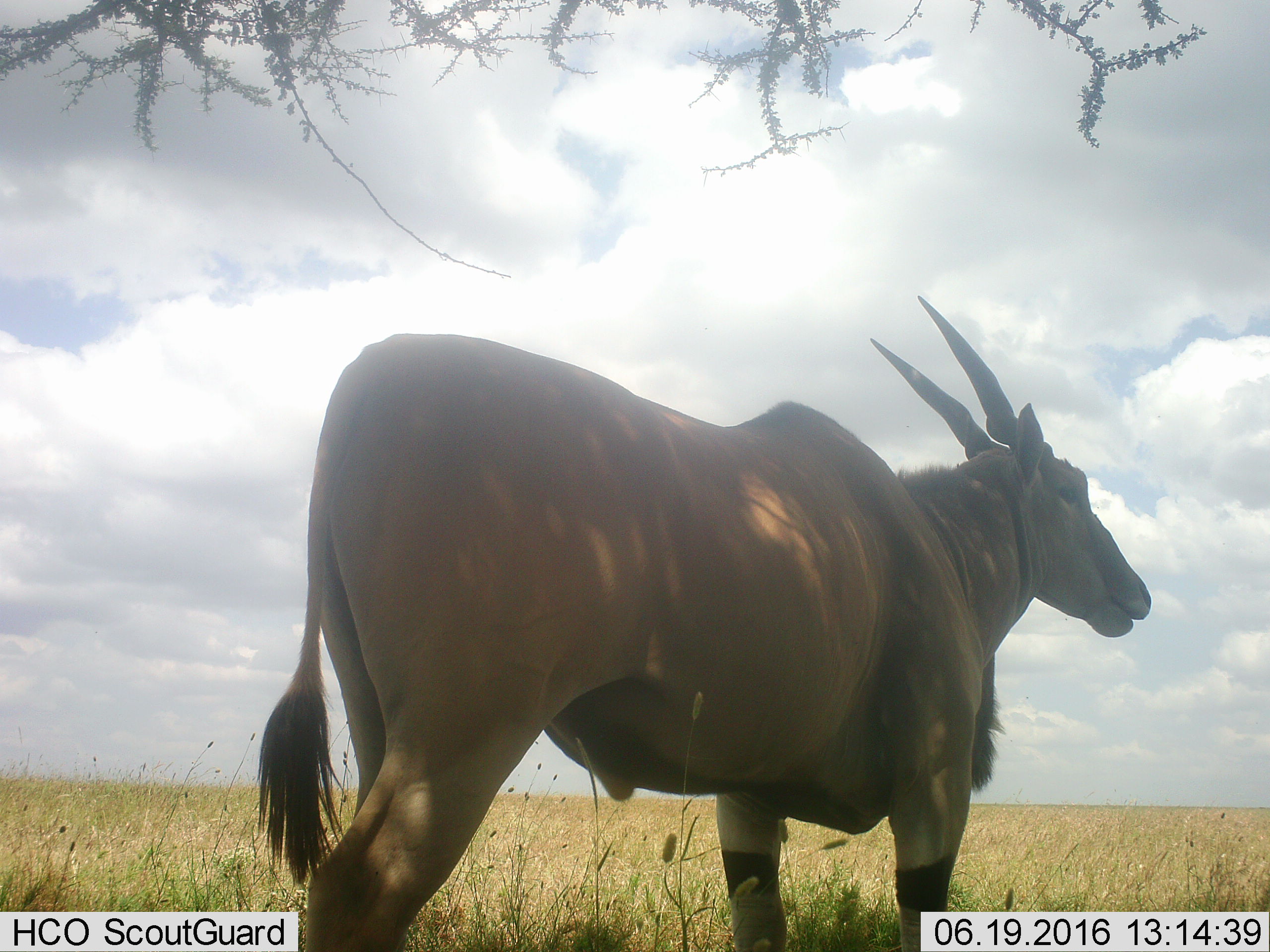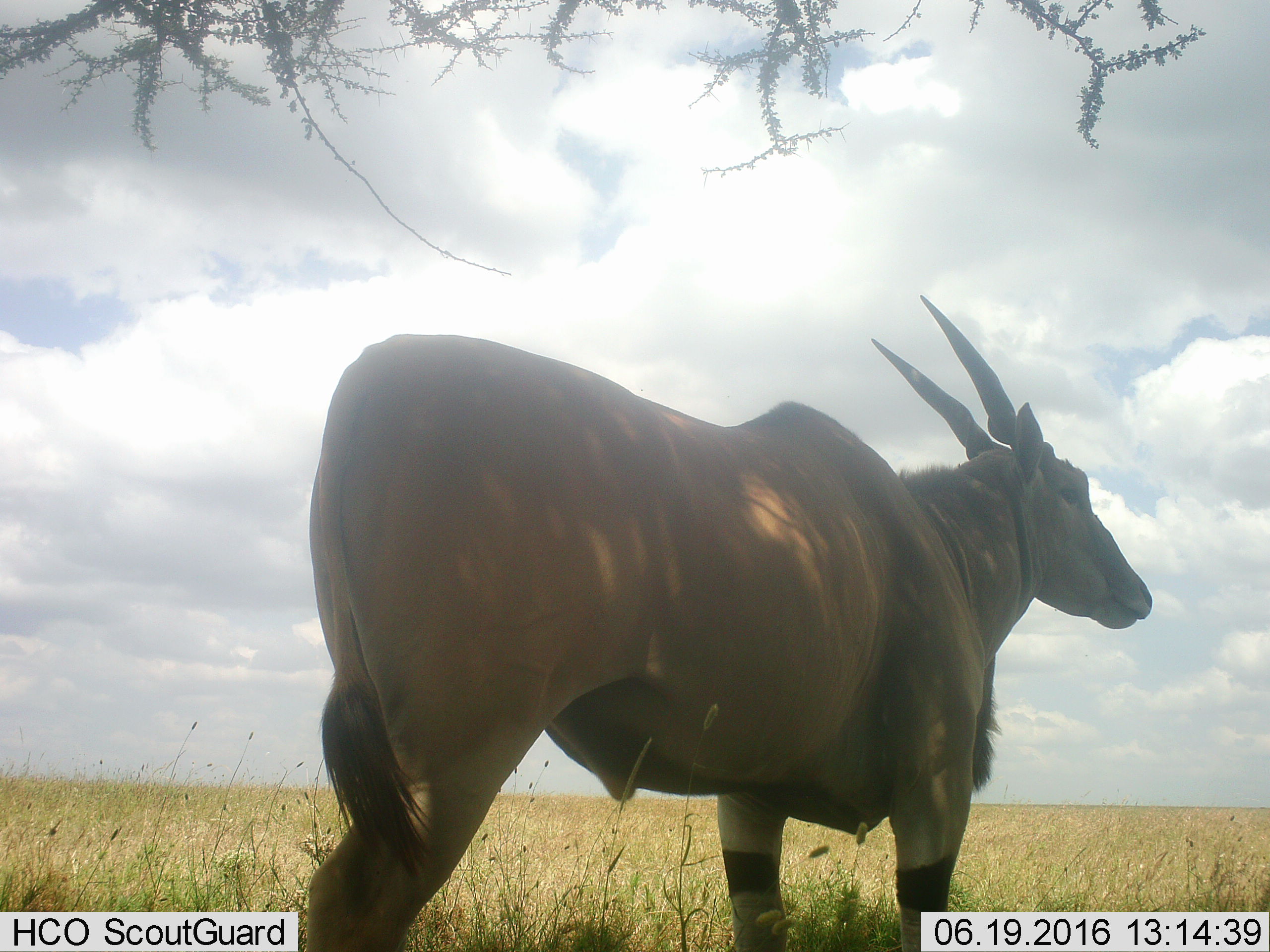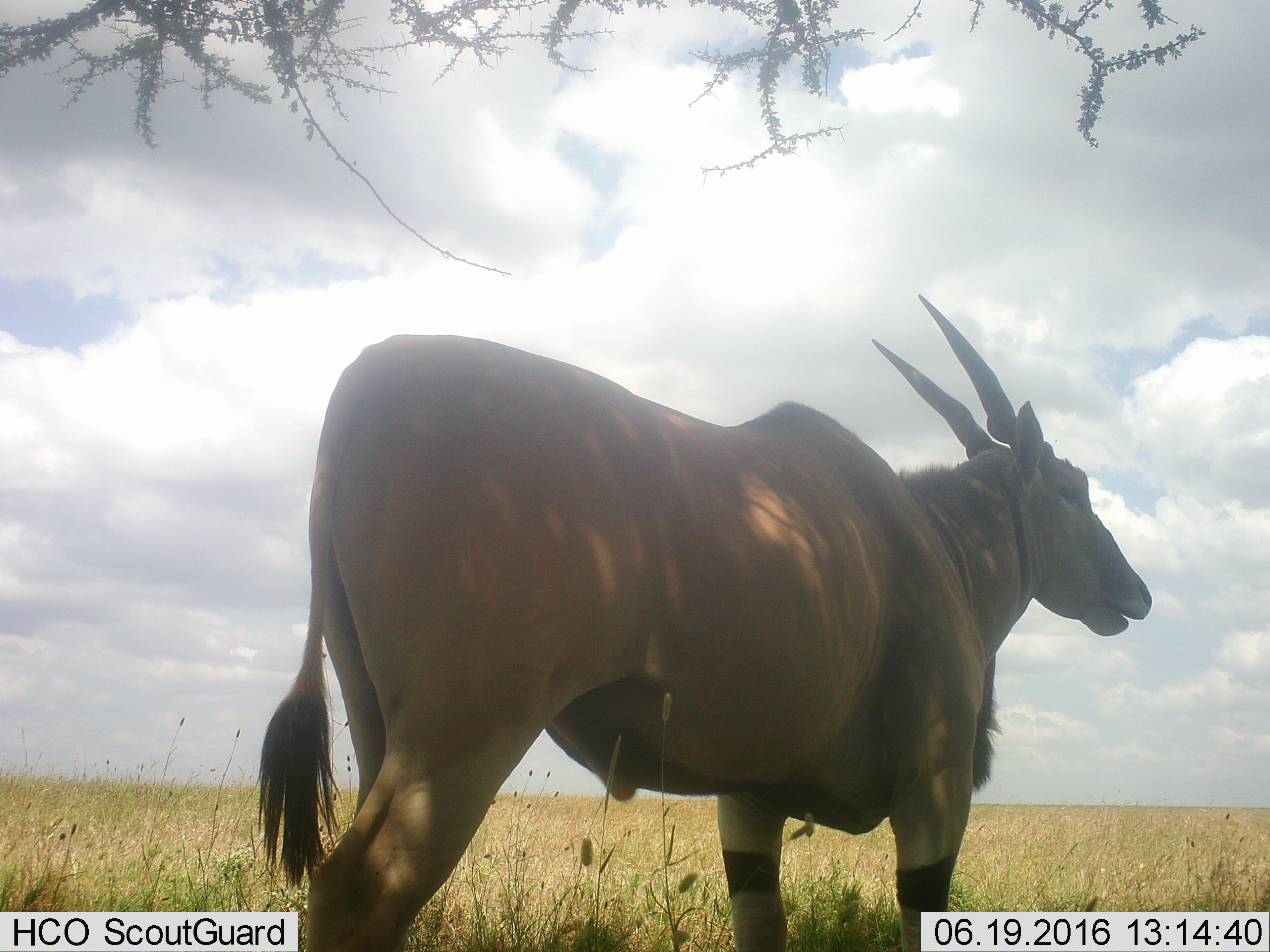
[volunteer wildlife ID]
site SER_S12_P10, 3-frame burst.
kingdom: Animalia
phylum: Chordata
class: Mammalia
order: Artiodactyla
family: Bovidae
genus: Tragelaphus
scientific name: Tragelaphus oryx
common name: eland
Eland (Tragelaphus oryx), count 1. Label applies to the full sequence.